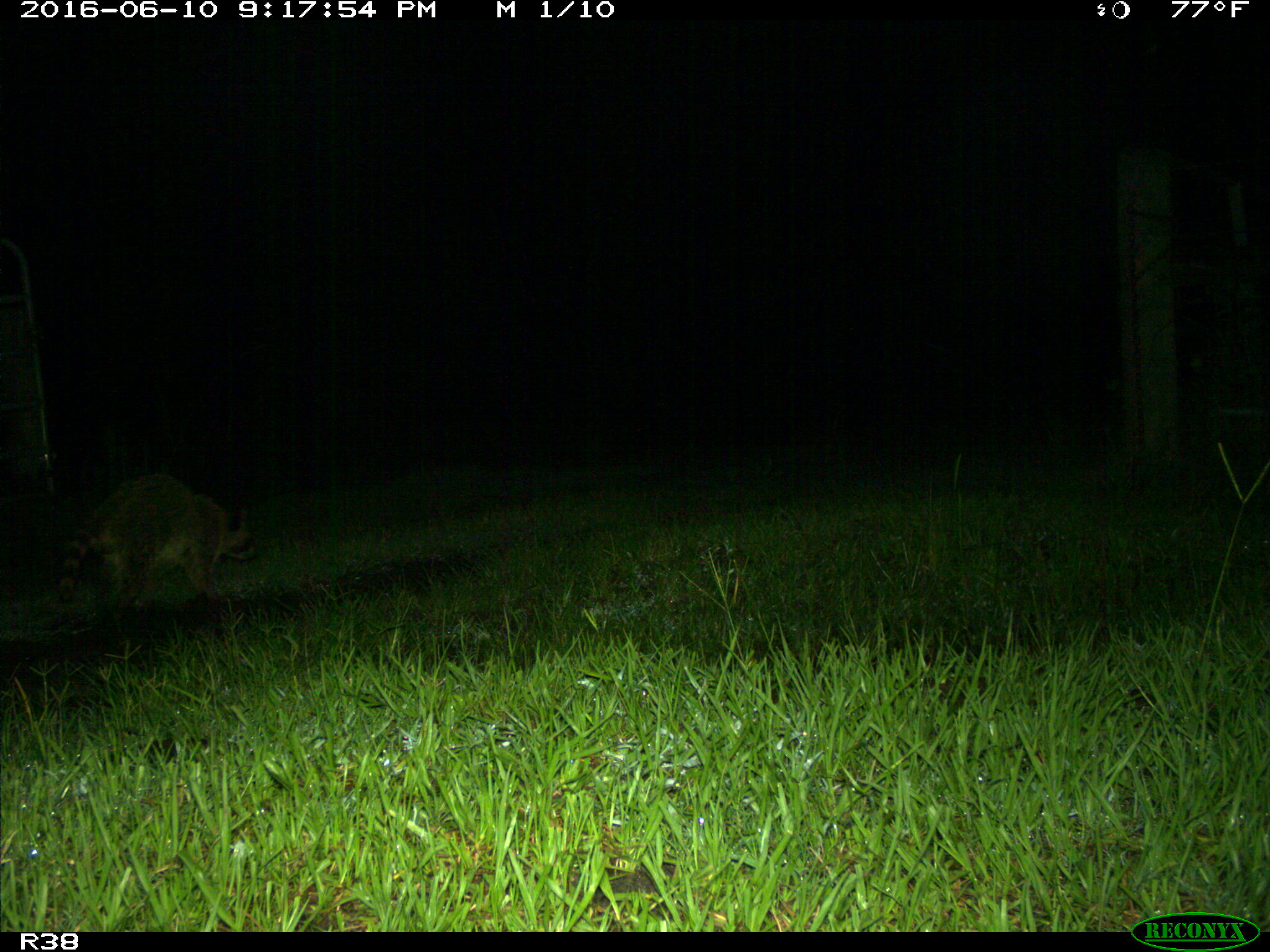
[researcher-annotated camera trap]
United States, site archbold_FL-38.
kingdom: Animalia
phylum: Chordata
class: Mammalia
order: Carnivora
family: Procyonidae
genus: Procyon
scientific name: Procyon lotor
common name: common raccoon